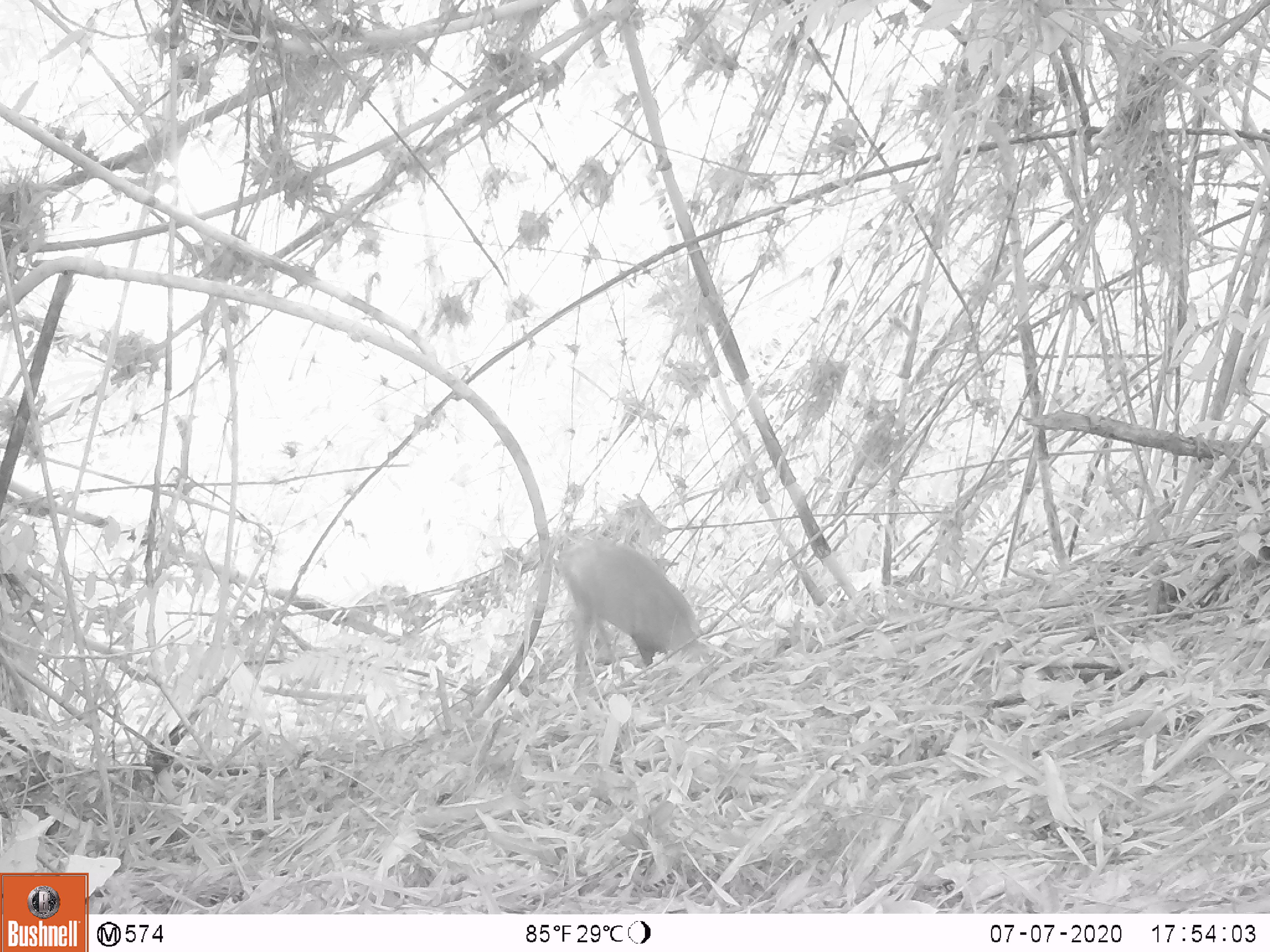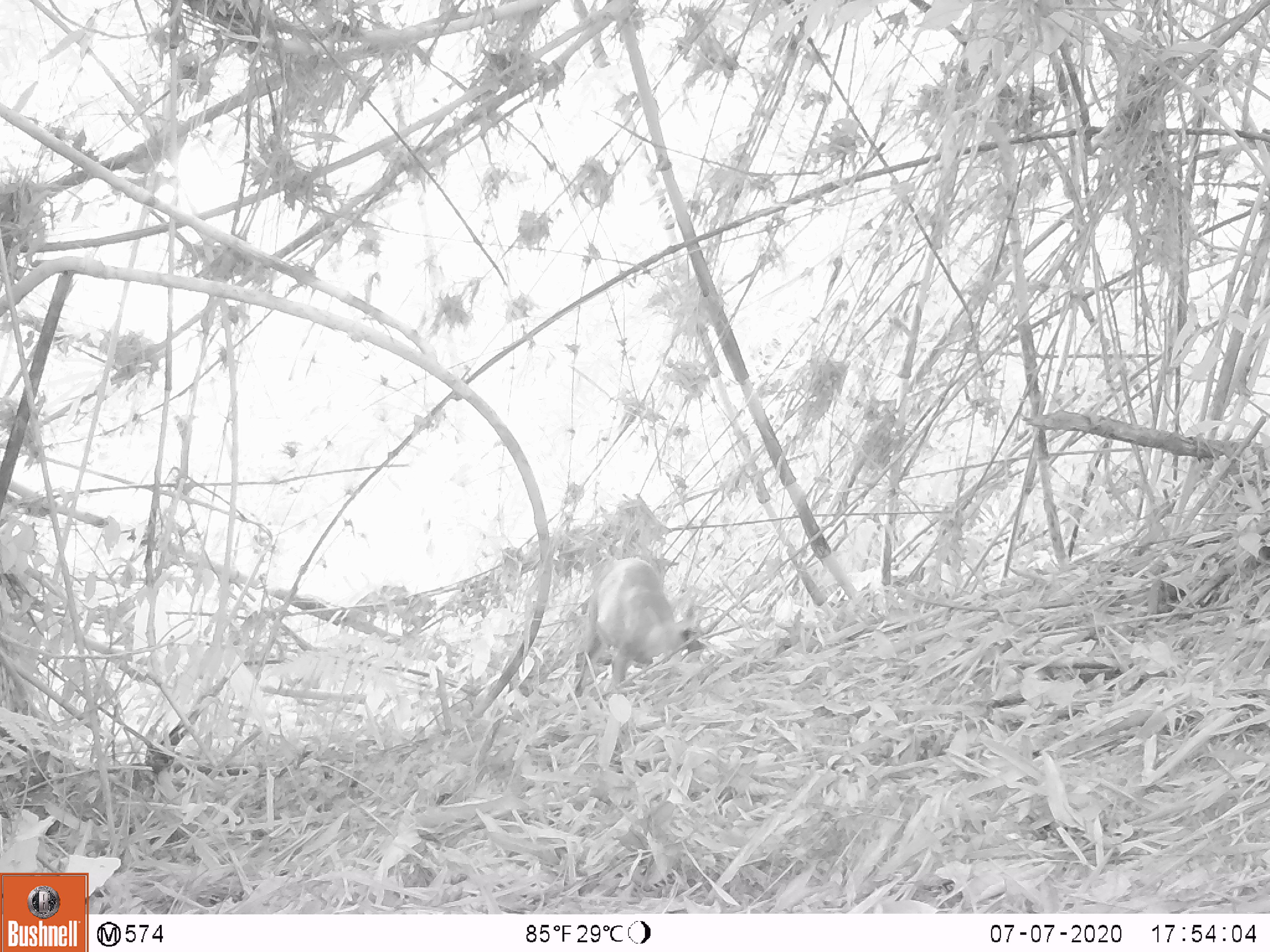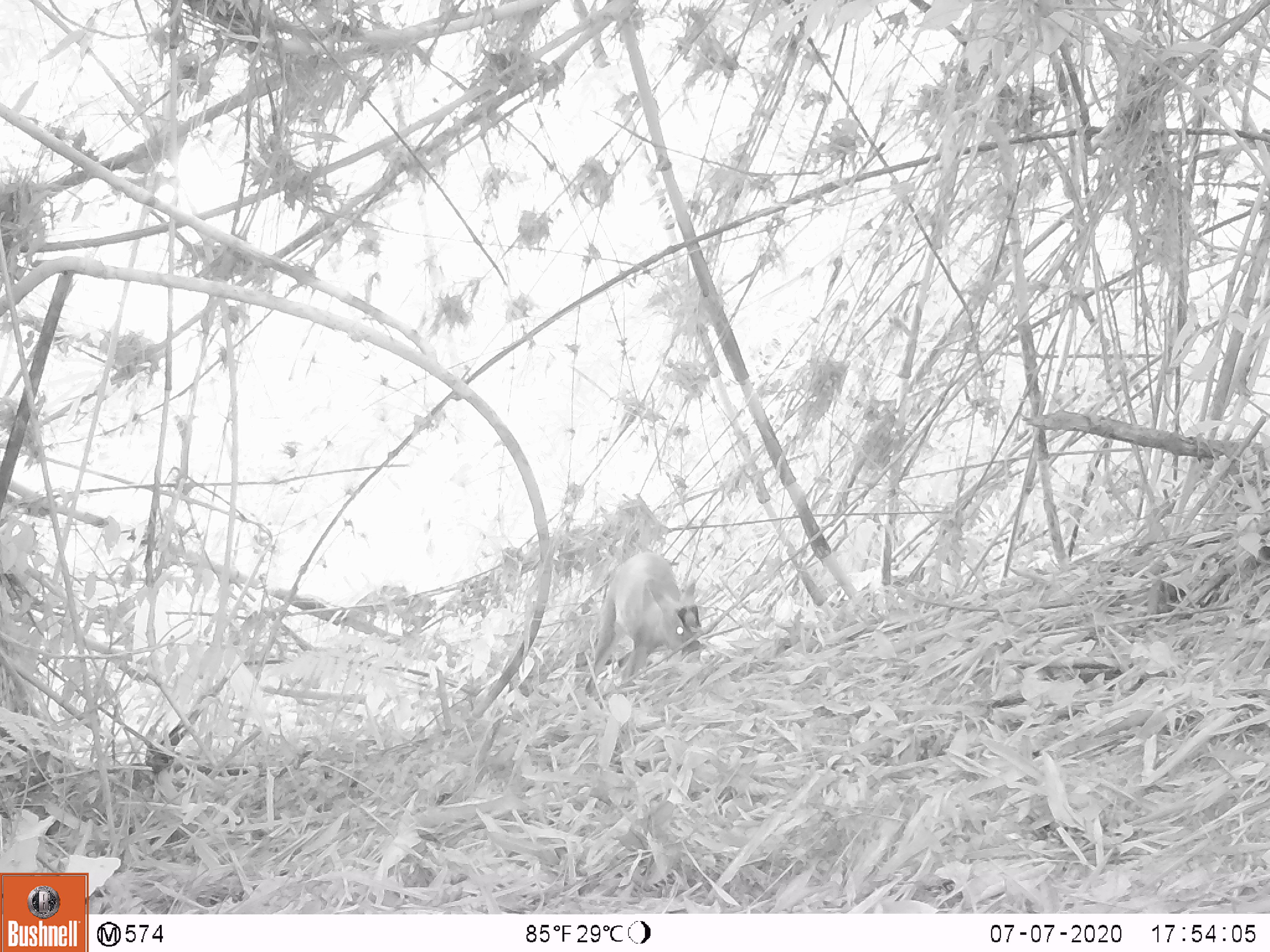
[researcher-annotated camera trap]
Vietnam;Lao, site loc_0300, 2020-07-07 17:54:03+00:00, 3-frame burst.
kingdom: Animalia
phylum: Chordata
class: Mammalia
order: Artiodactyla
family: Cervidae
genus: Muntiacus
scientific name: Muntiacus rooseveltorum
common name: roosevelt's muntjac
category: roosevelts muntjac group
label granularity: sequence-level